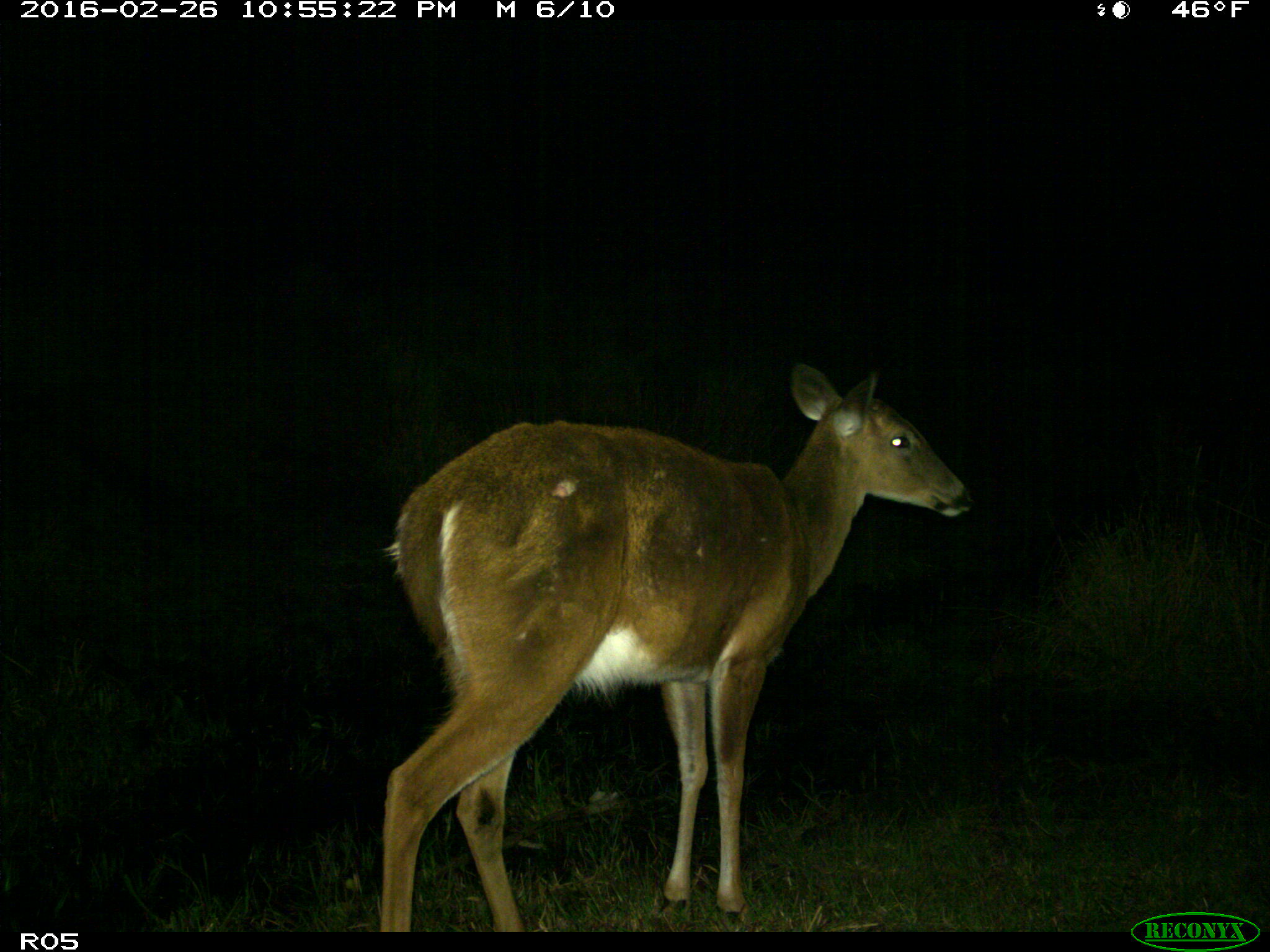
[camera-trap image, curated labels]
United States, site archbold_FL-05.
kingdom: Animalia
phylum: Chordata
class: Mammalia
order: Artiodactyla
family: Cervidae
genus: Odocoileus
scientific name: Odocoileus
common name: deer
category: unidentified deer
Unidentified deer (deer) (Odocoileus).